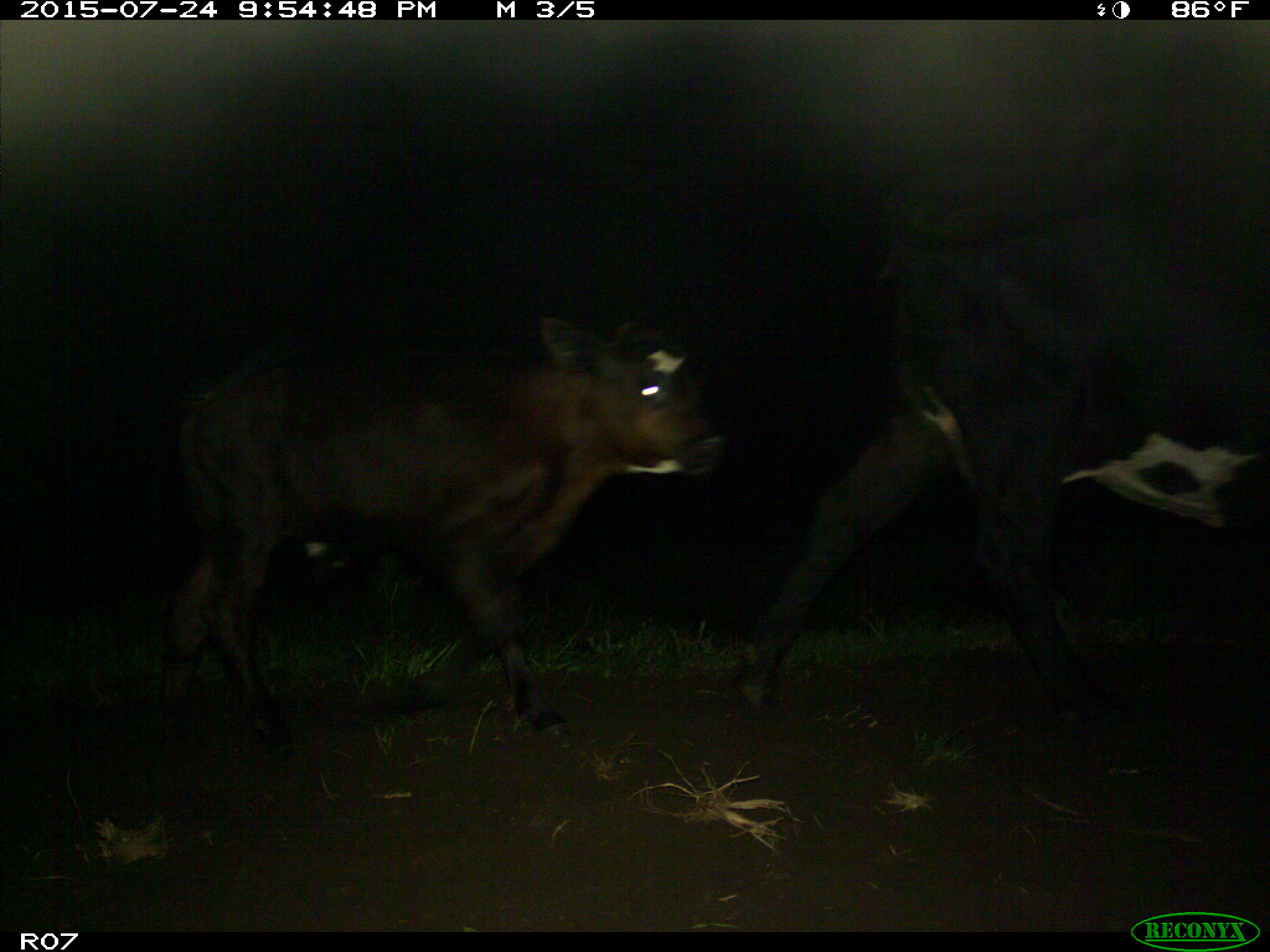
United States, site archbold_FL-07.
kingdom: Animalia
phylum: Chordata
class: Mammalia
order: Artiodactyla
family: Bovidae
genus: Bos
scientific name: Bos taurus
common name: domestic cow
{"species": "Bos taurus (domestic cow)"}